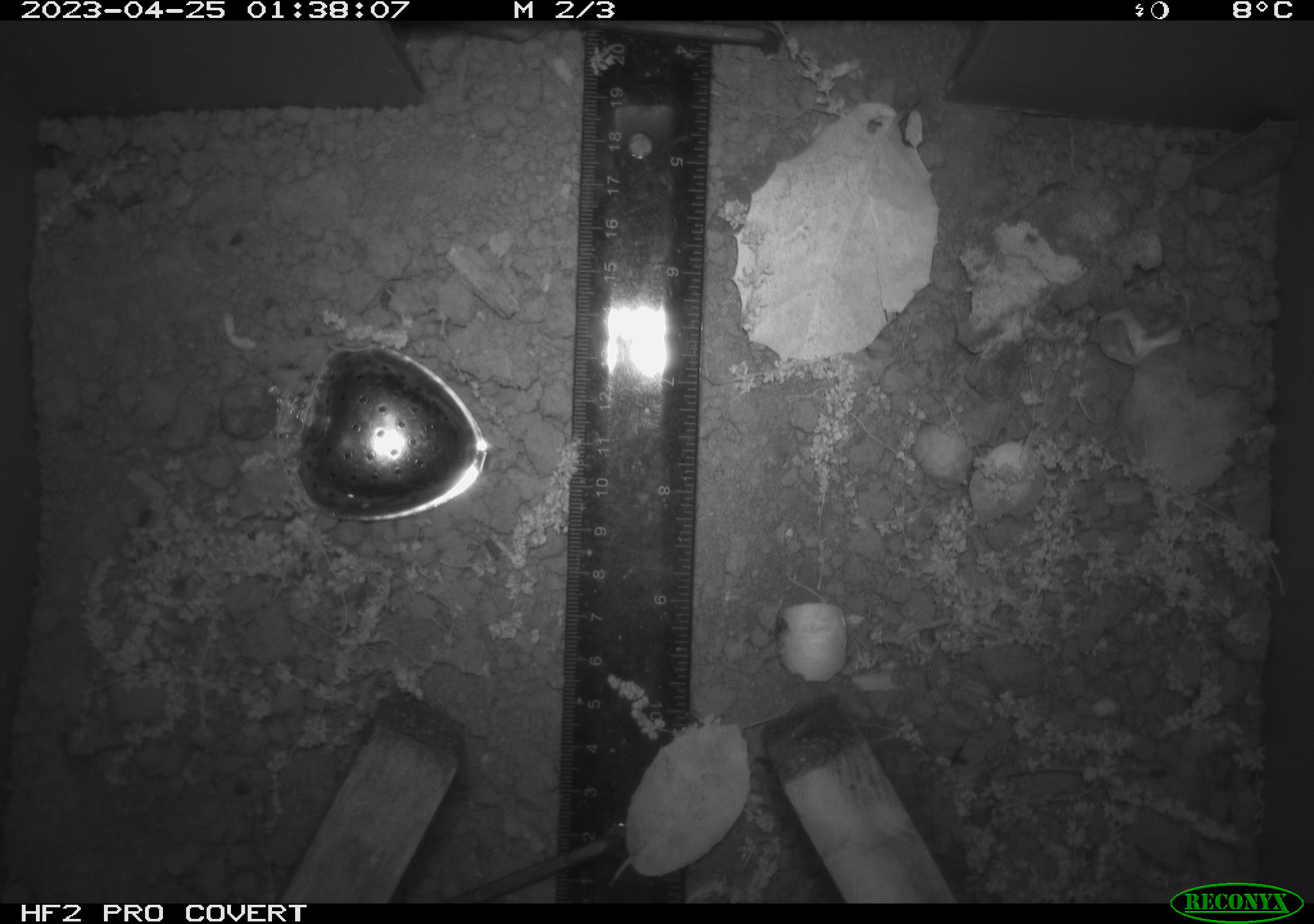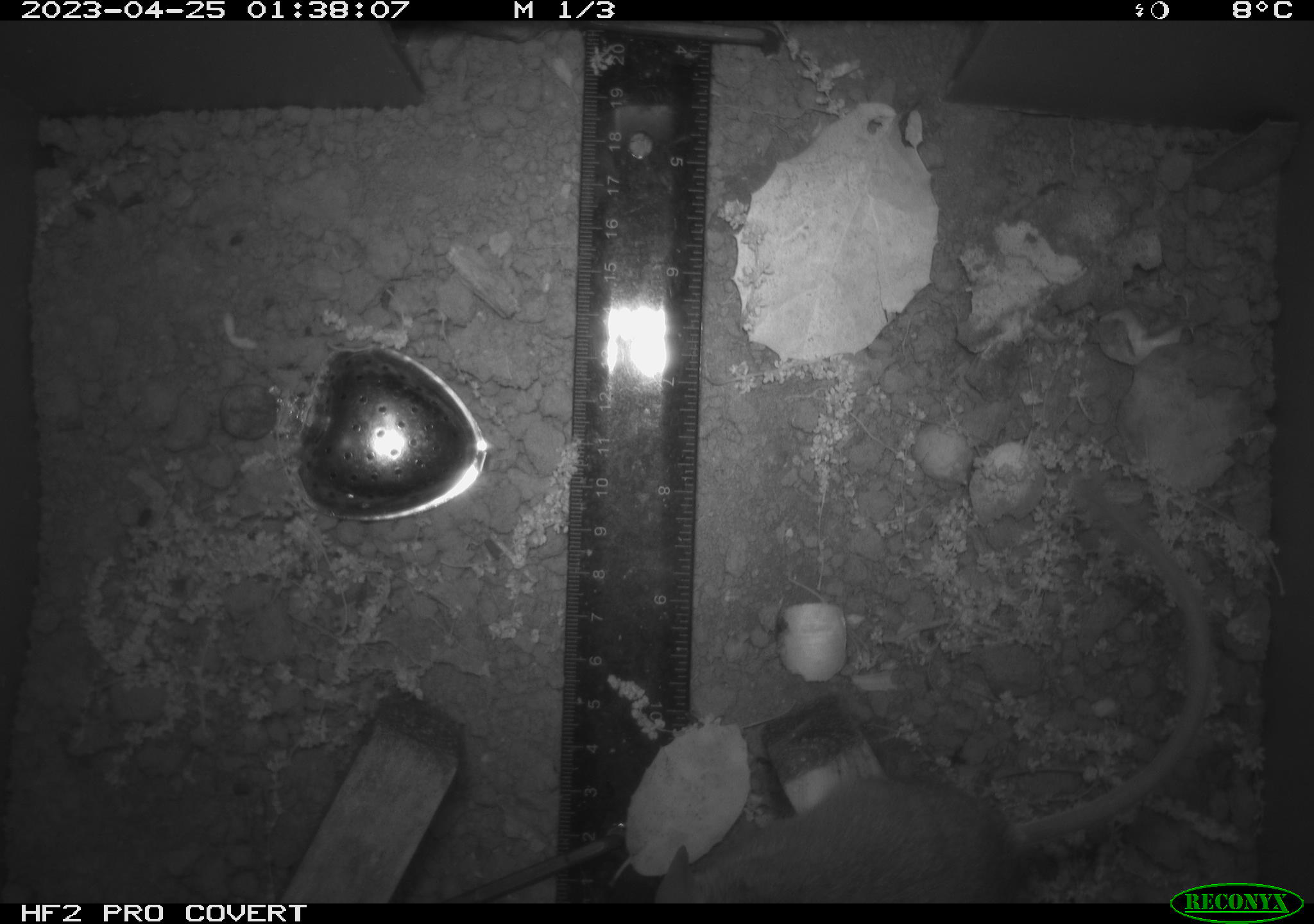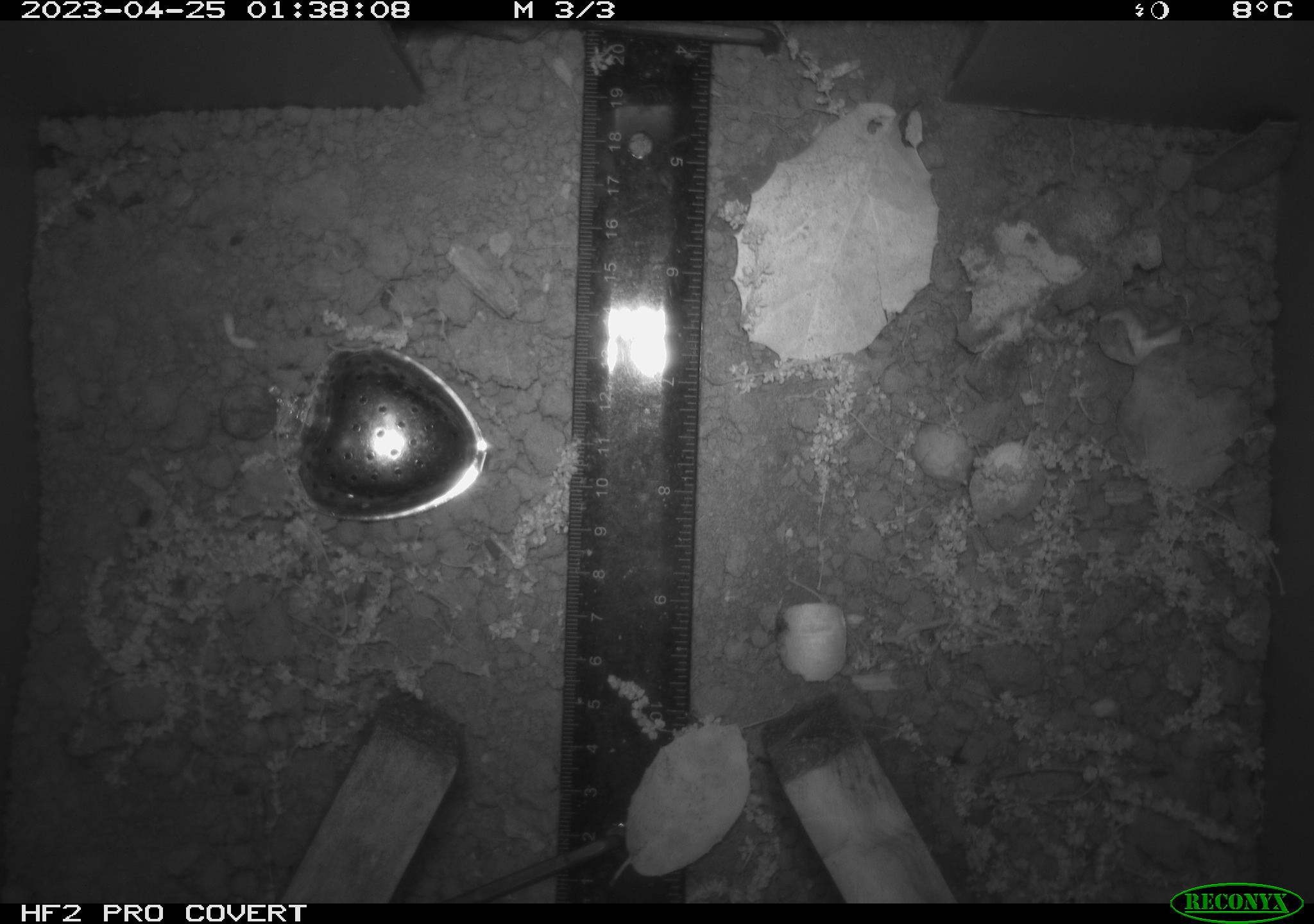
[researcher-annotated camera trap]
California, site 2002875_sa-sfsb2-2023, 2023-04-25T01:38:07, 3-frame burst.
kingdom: Animalia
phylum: Chordata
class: Mammalia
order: Rodentia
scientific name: Rodentia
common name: mouse species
Mouse species (Rodentia).